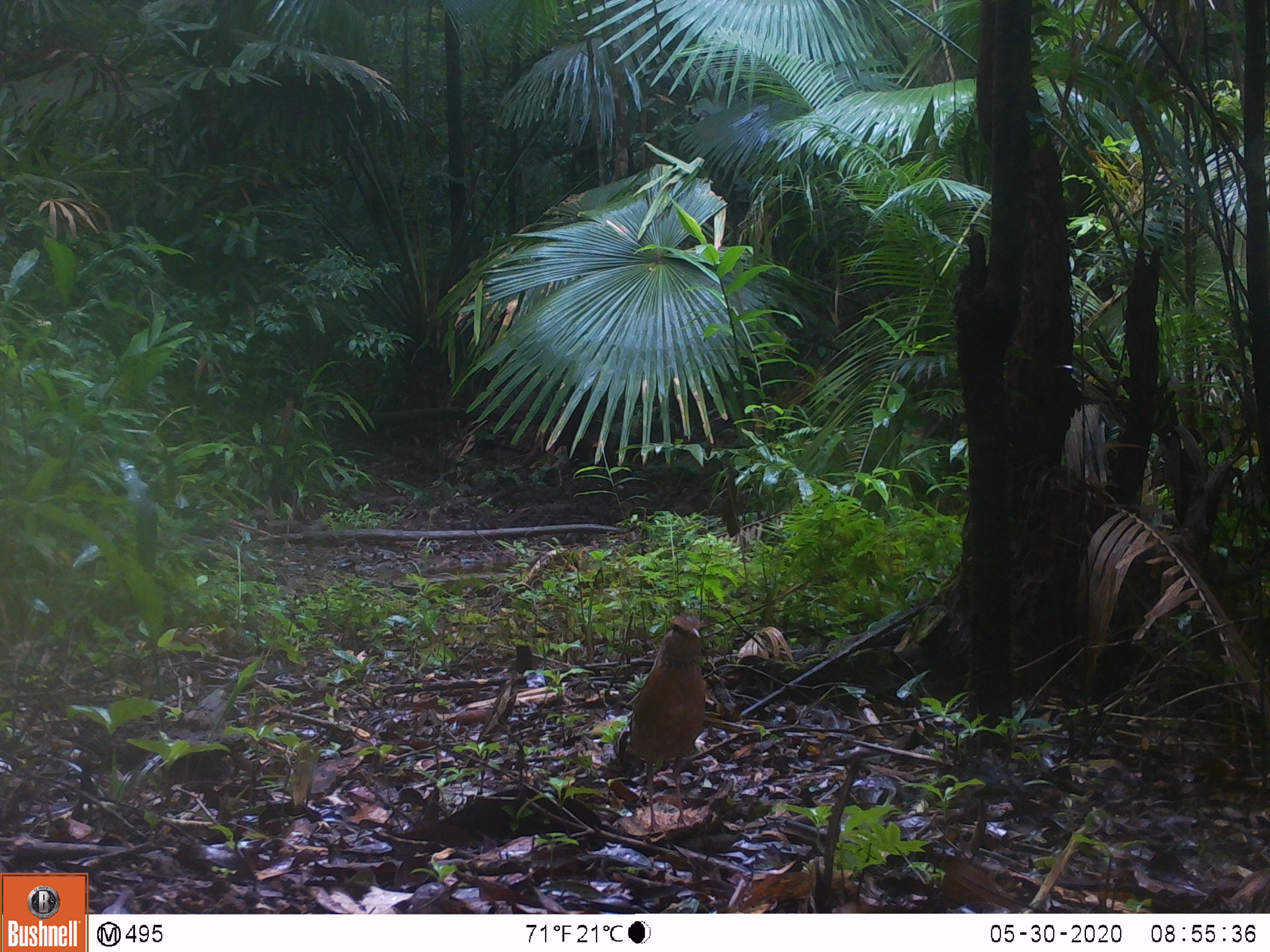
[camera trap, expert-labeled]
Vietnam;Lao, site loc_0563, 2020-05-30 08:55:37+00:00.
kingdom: Animalia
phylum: Chordata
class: Aves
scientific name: Aves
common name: bird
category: unidentified bird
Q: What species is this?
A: Unidentified bird (bird) (Aves).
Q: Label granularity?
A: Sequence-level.